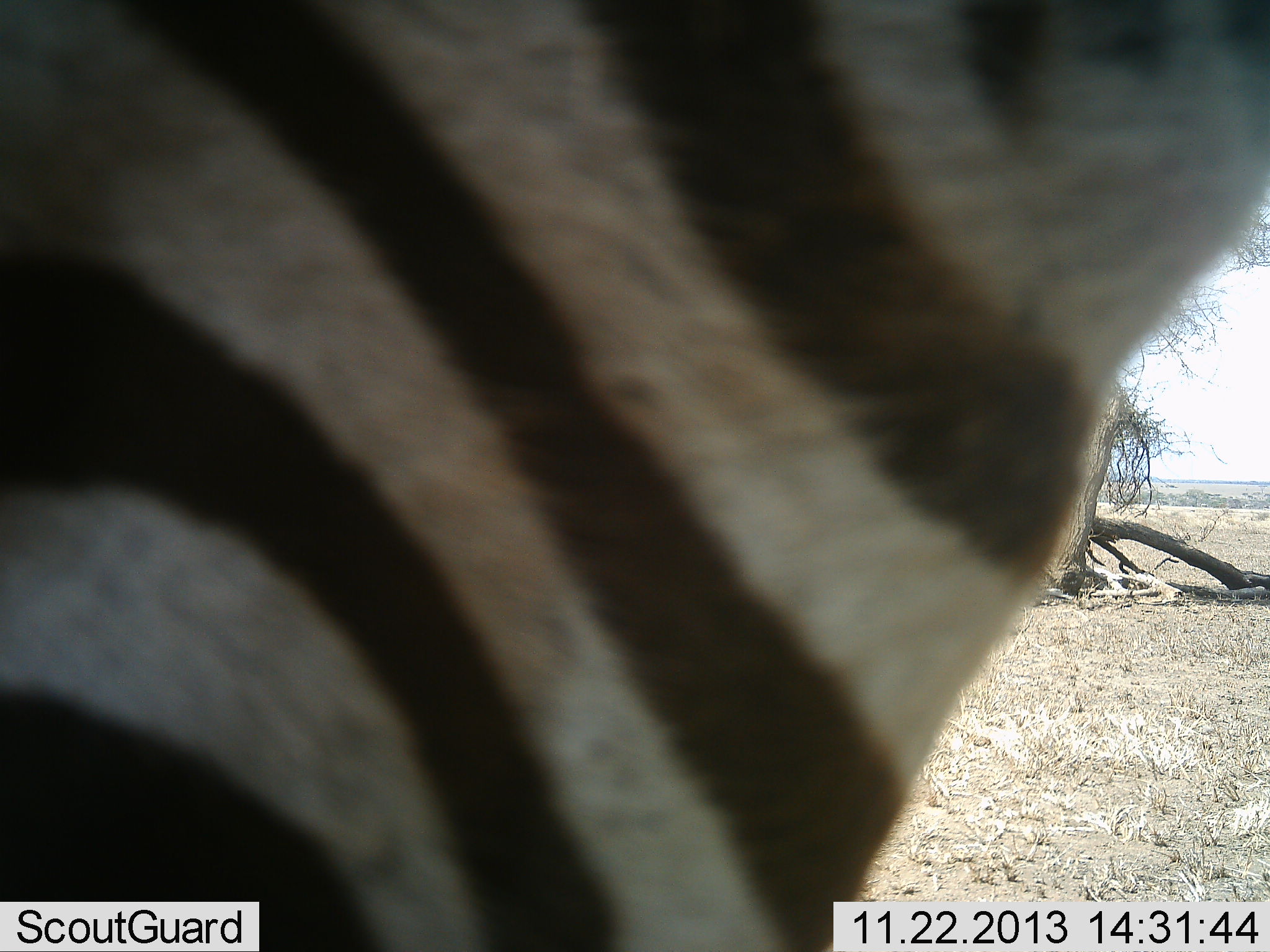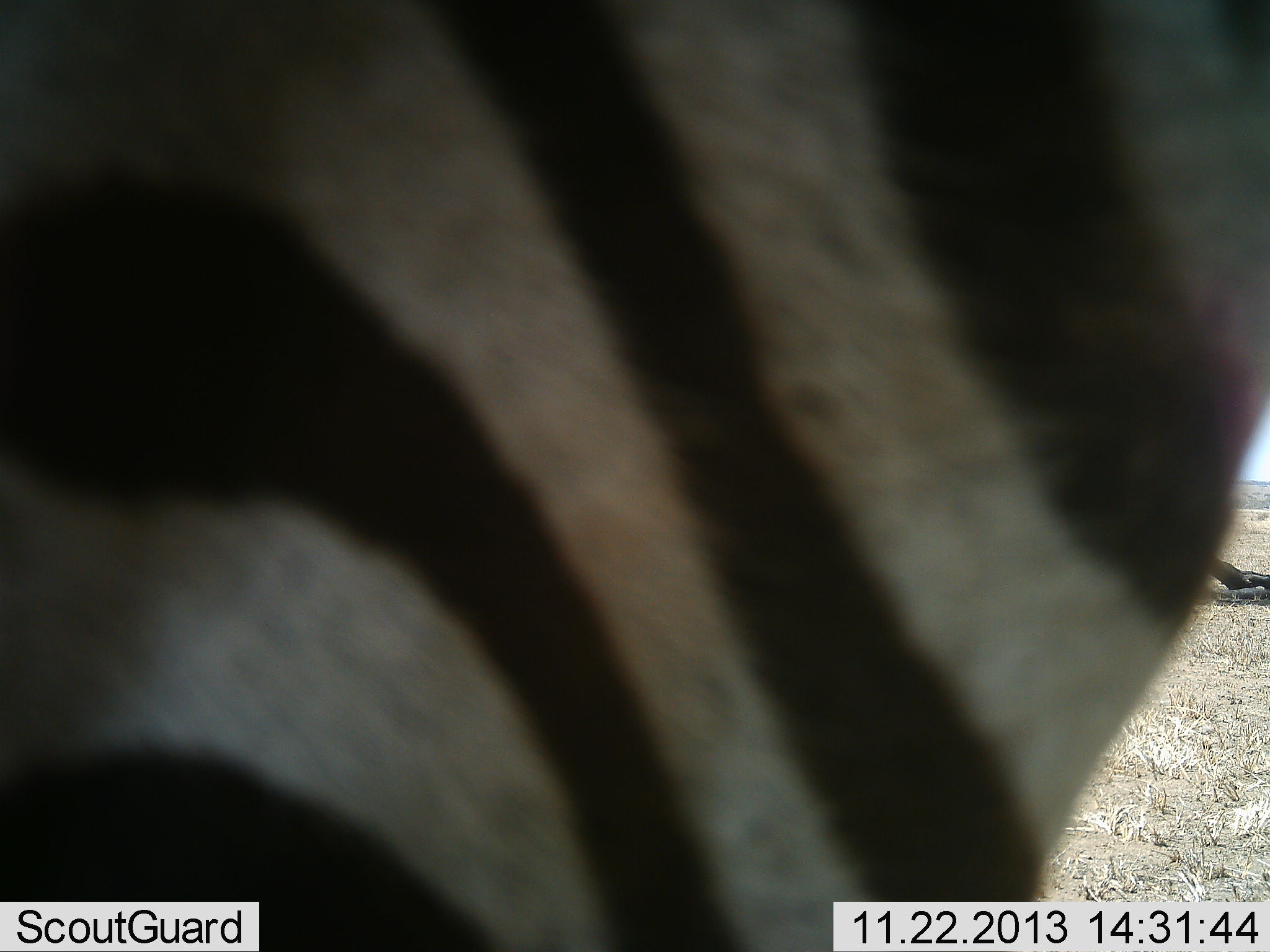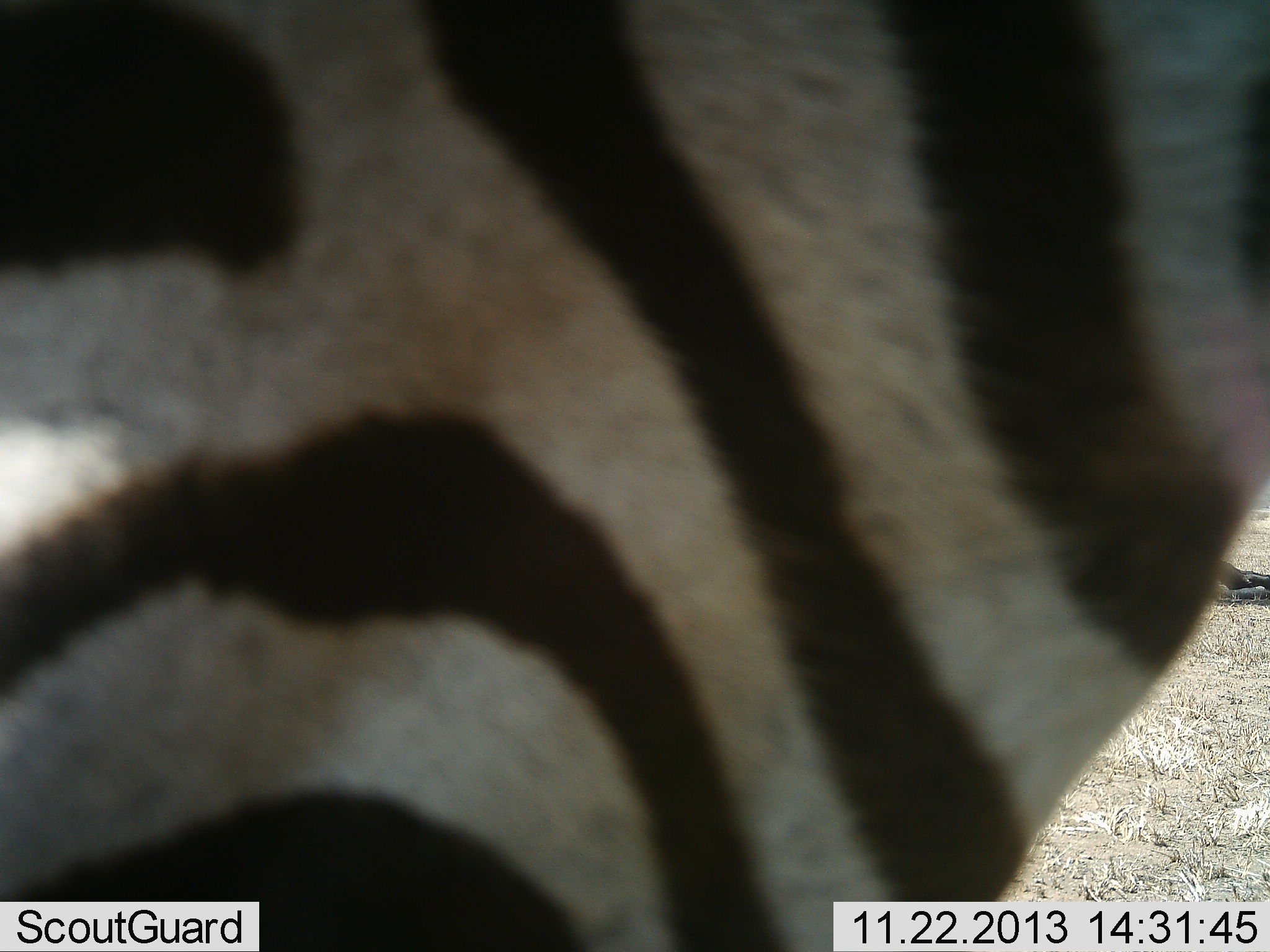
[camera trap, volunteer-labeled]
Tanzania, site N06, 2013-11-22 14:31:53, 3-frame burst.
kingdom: Animalia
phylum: Chordata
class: Mammalia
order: Perissodactyla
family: Equidae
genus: Equus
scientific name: Equus quagga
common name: plains zebra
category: zebra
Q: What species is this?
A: Zebra (plains zebra) (Equus quagga).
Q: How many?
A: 1.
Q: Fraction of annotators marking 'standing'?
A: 70%.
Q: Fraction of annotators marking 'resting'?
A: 0%.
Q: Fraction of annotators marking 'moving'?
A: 30%.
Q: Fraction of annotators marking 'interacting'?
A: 0%.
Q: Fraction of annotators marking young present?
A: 0%.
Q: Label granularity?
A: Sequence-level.